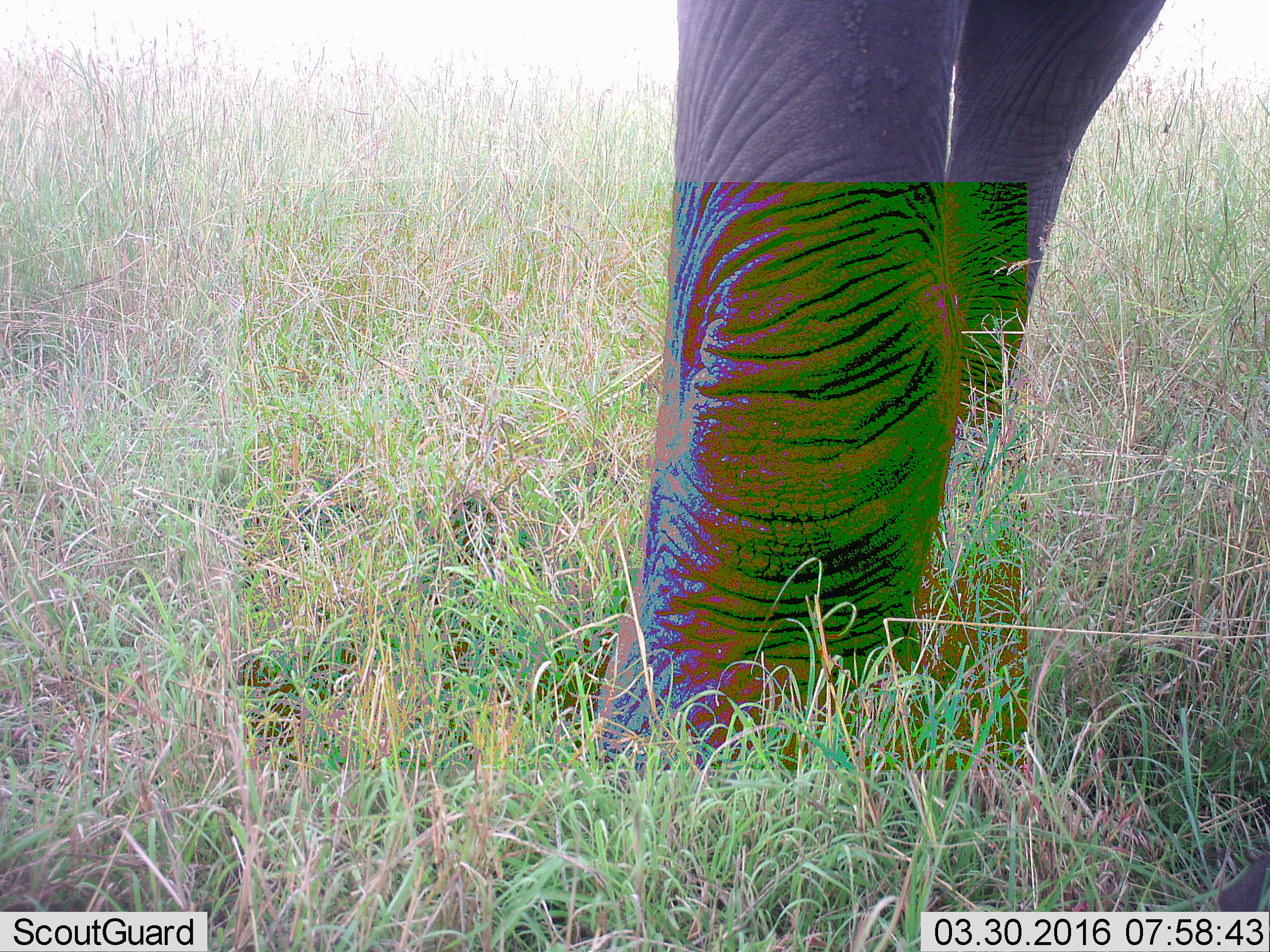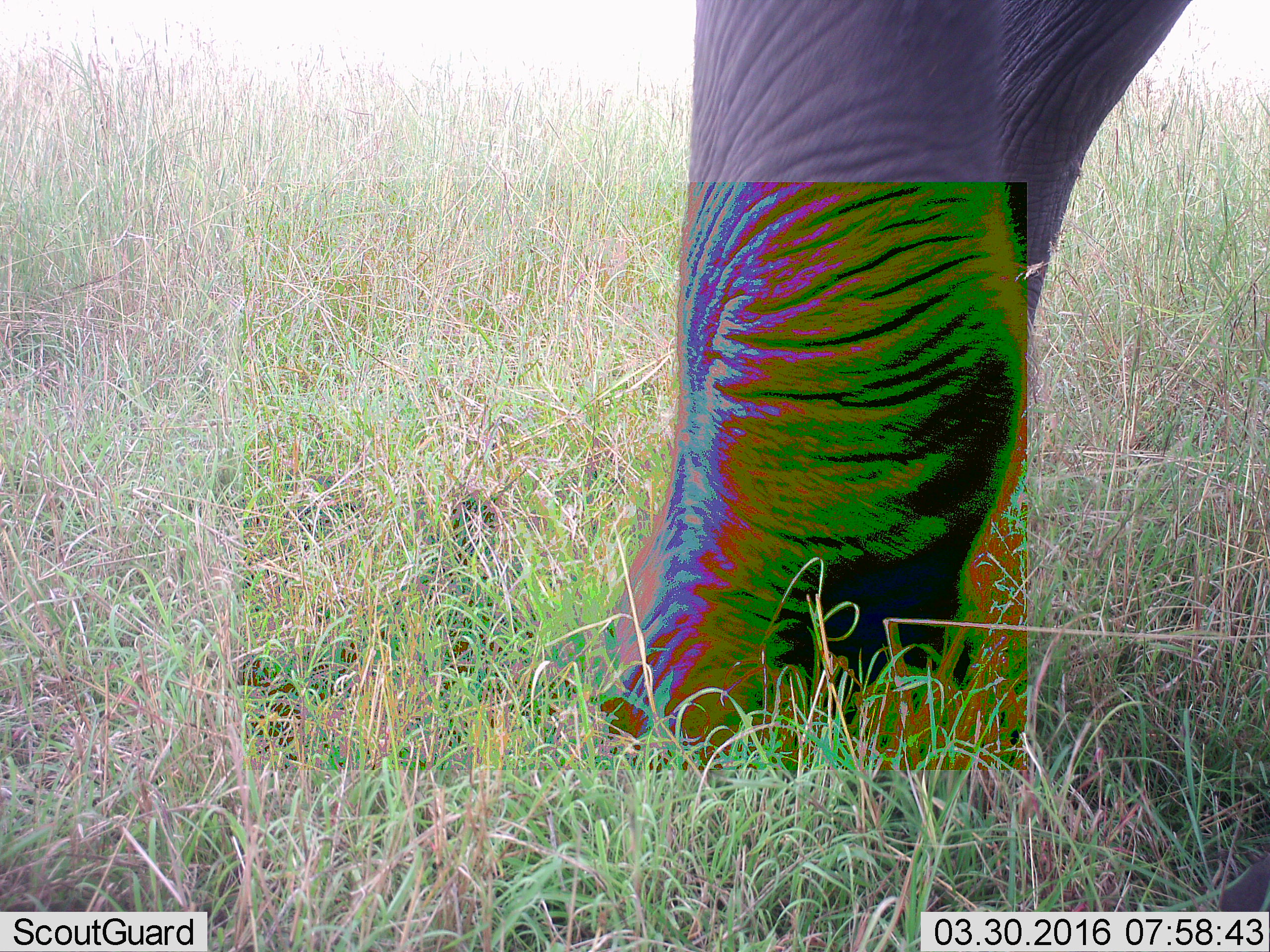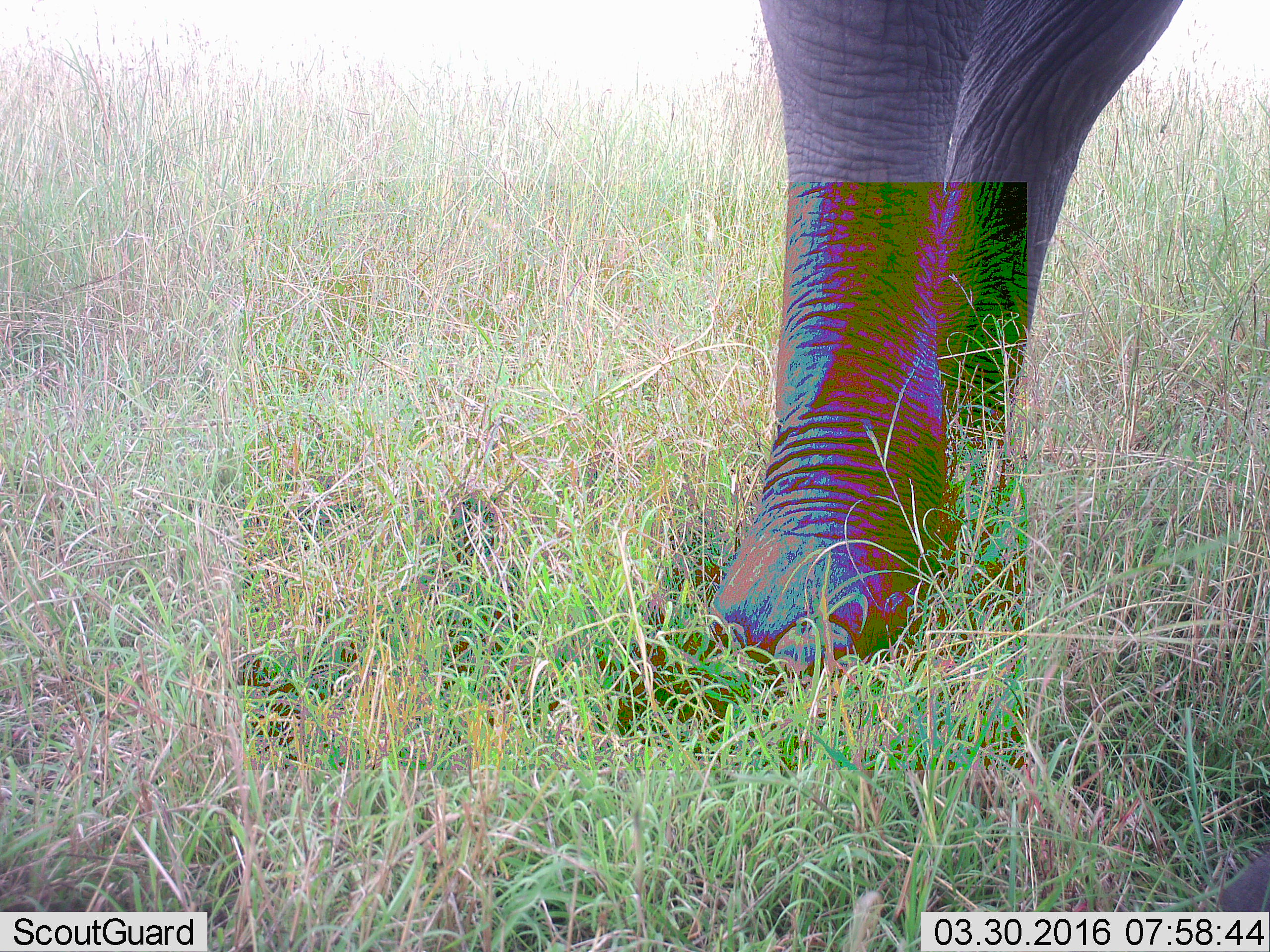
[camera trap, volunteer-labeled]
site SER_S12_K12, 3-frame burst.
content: unidentified animal